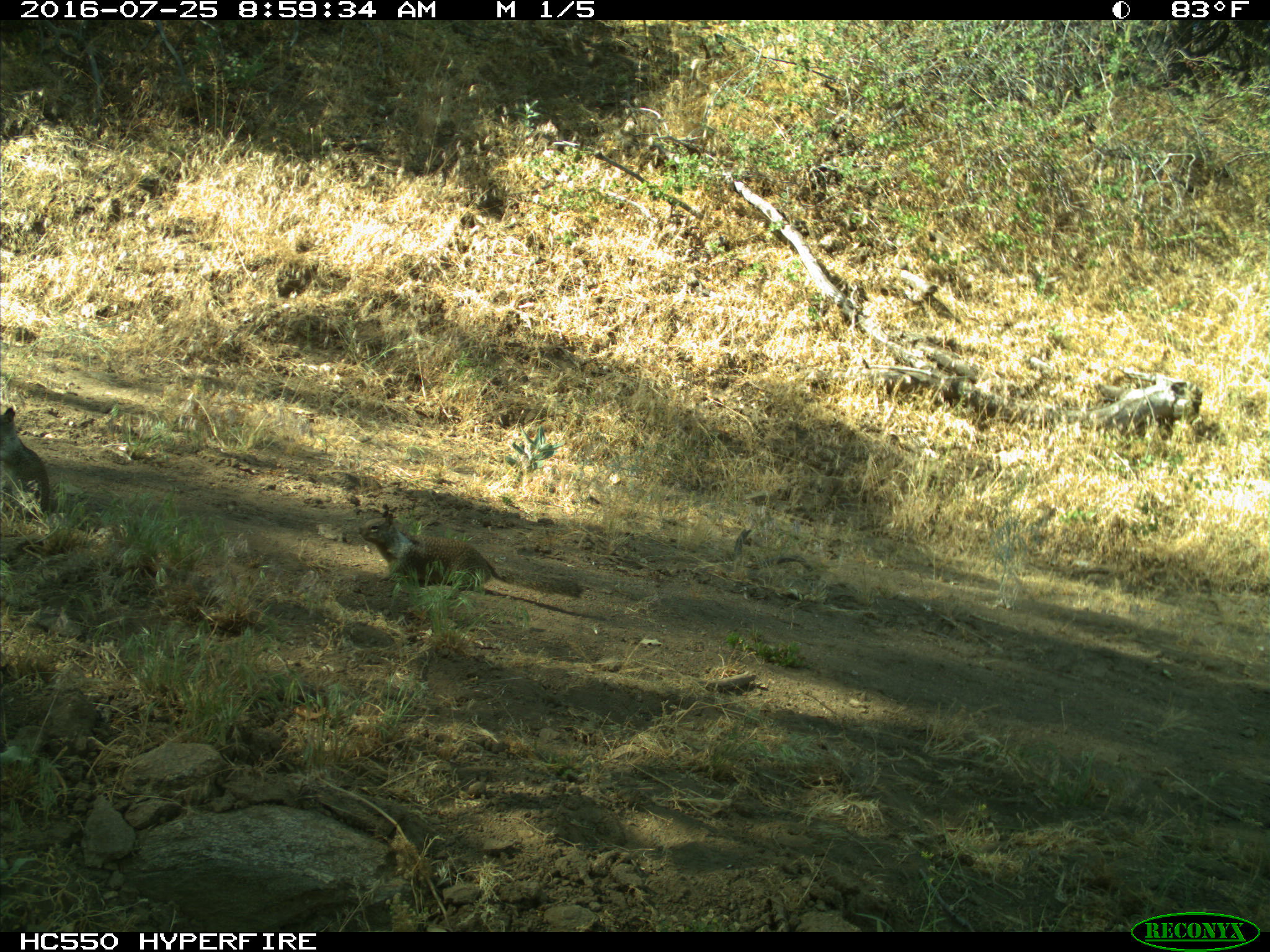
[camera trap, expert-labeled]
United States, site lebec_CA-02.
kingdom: Animalia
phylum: Chordata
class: Mammalia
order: Rodentia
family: Sciuridae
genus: Otospermophilus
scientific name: Otospermophilus beecheyi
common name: california ground squirrel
Otospermophilus beecheyi (california ground squirrel).